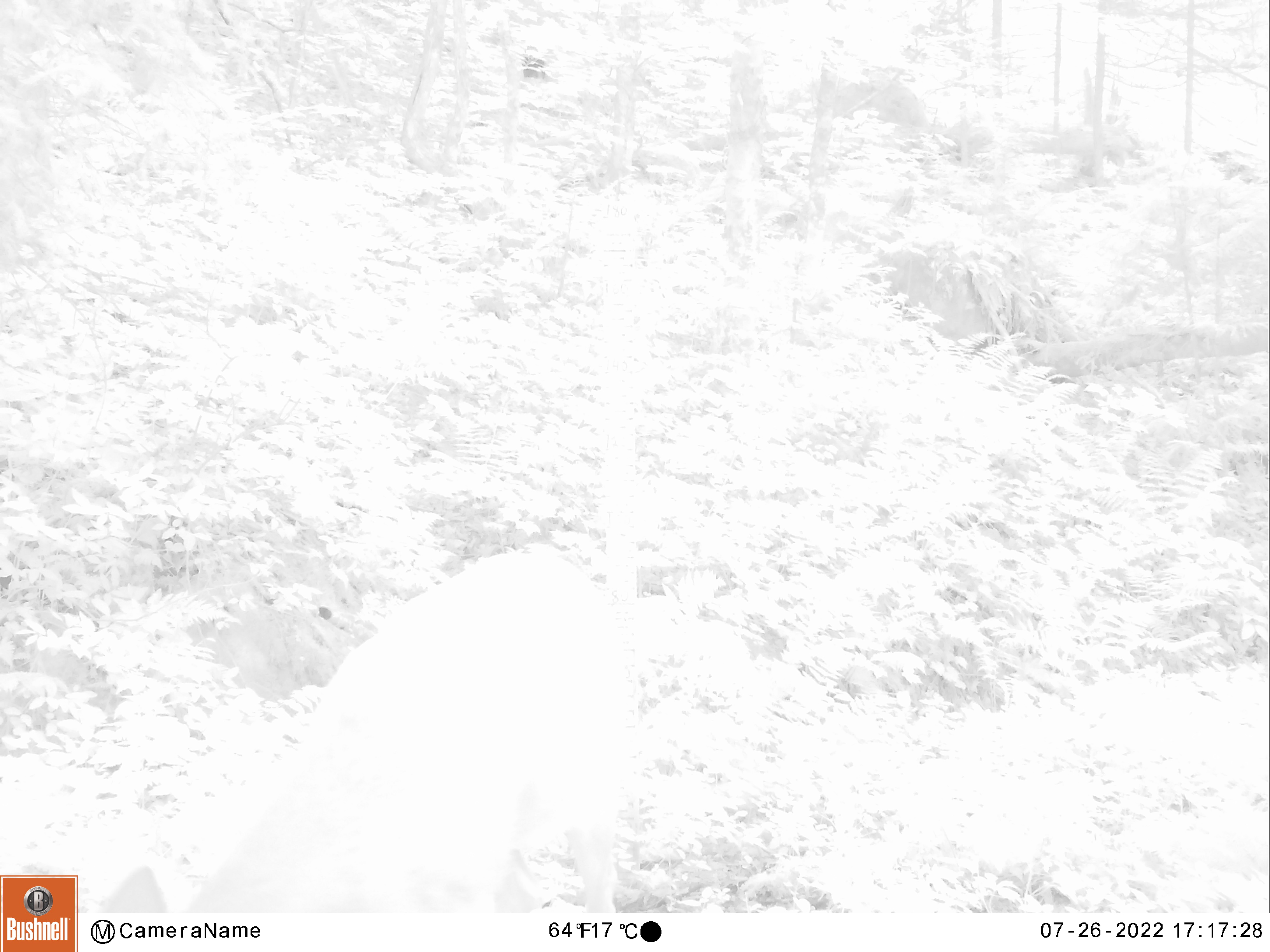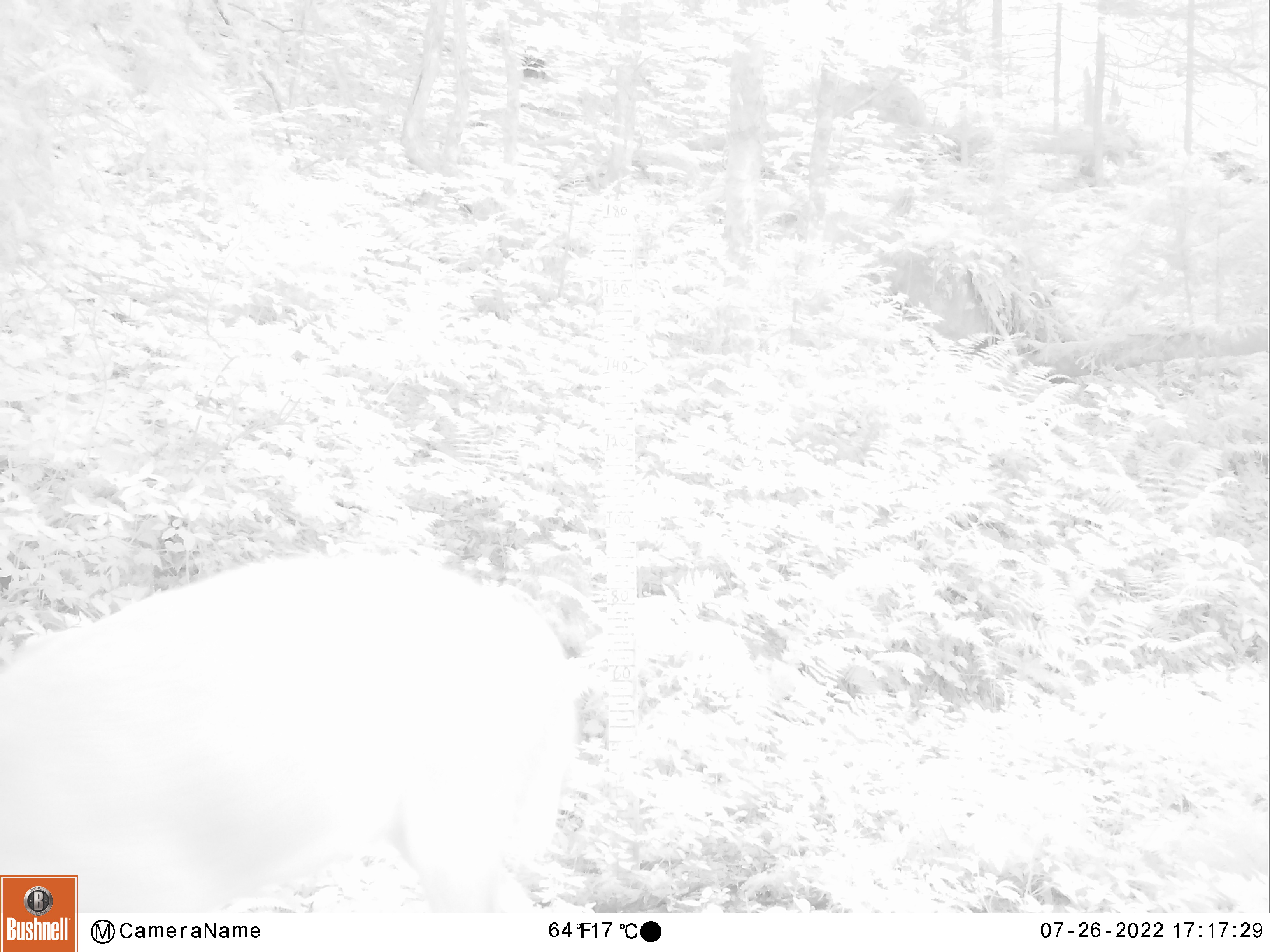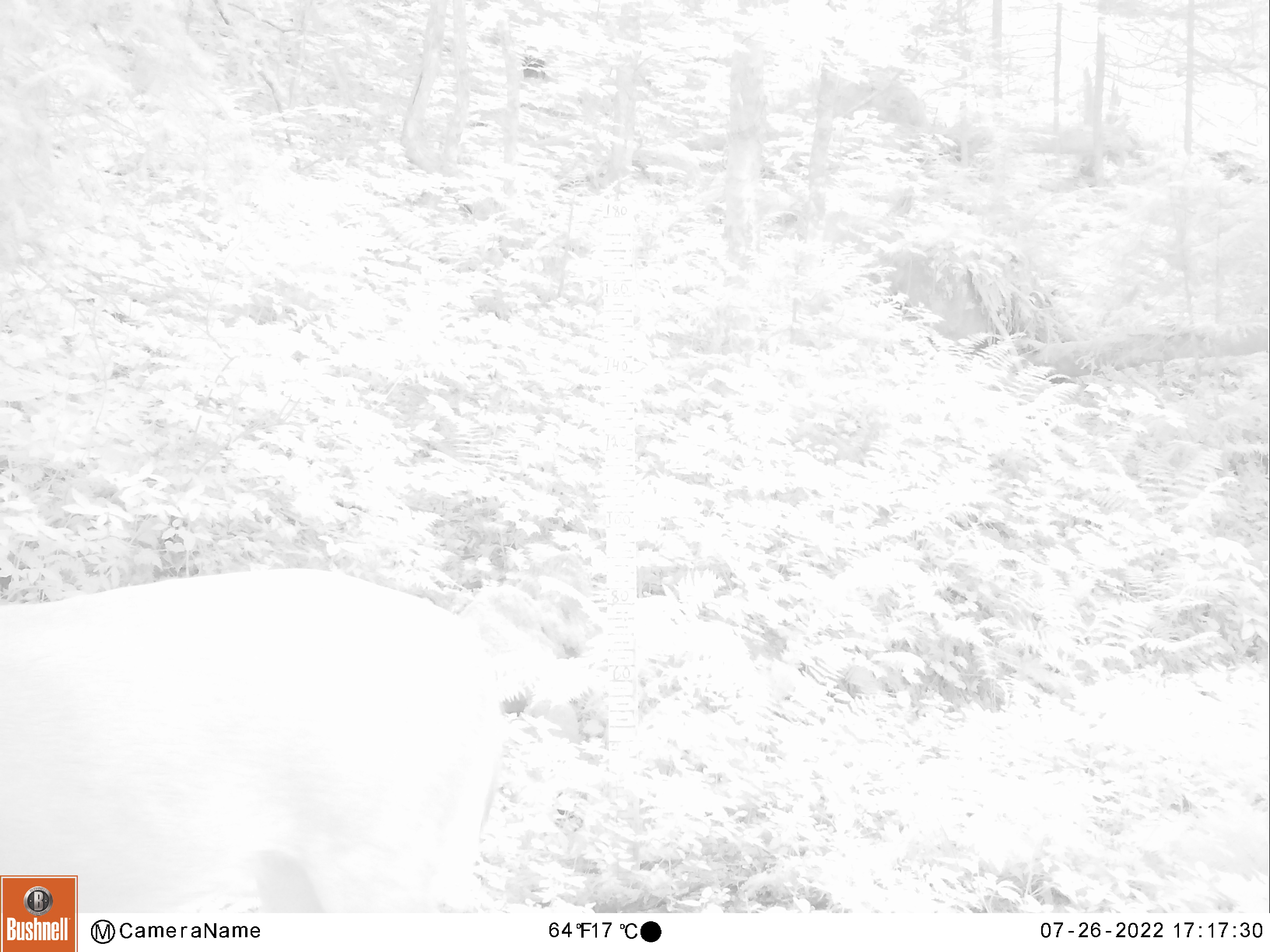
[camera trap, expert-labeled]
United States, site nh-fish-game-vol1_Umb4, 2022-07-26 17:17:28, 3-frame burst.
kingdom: Animalia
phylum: Chordata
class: Mammalia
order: Artiodactyla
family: Cervidae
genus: Odocoileus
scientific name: Odocoileus virginianus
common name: white-tailed deer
White-tailed deer (Odocoileus virginianus).